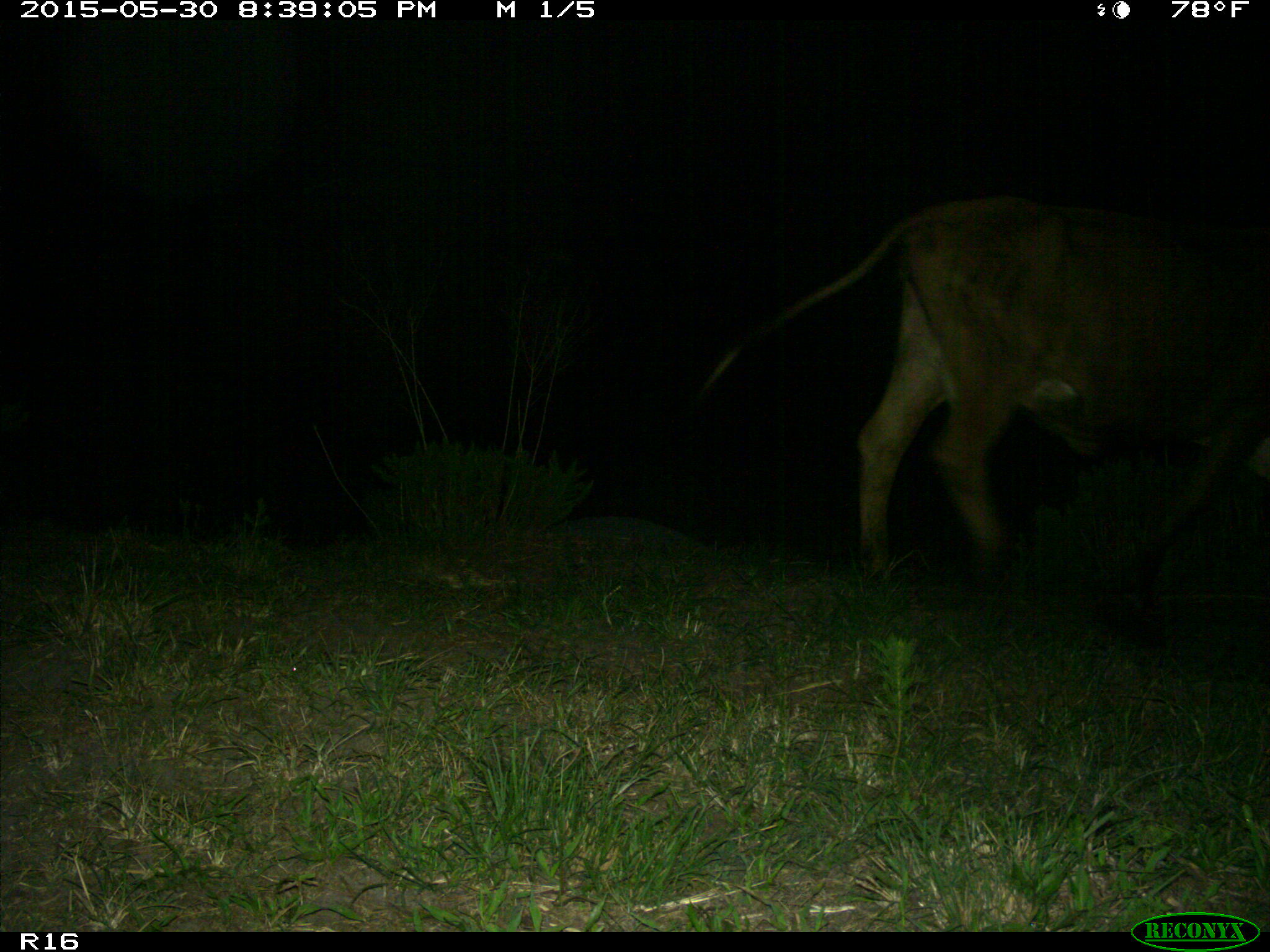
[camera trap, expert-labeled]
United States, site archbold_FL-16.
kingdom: Animalia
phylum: Chordata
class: Mammalia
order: Artiodactyla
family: Bovidae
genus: Bos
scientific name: Bos taurus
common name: domestic cow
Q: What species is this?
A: Bos taurus (domestic cow).